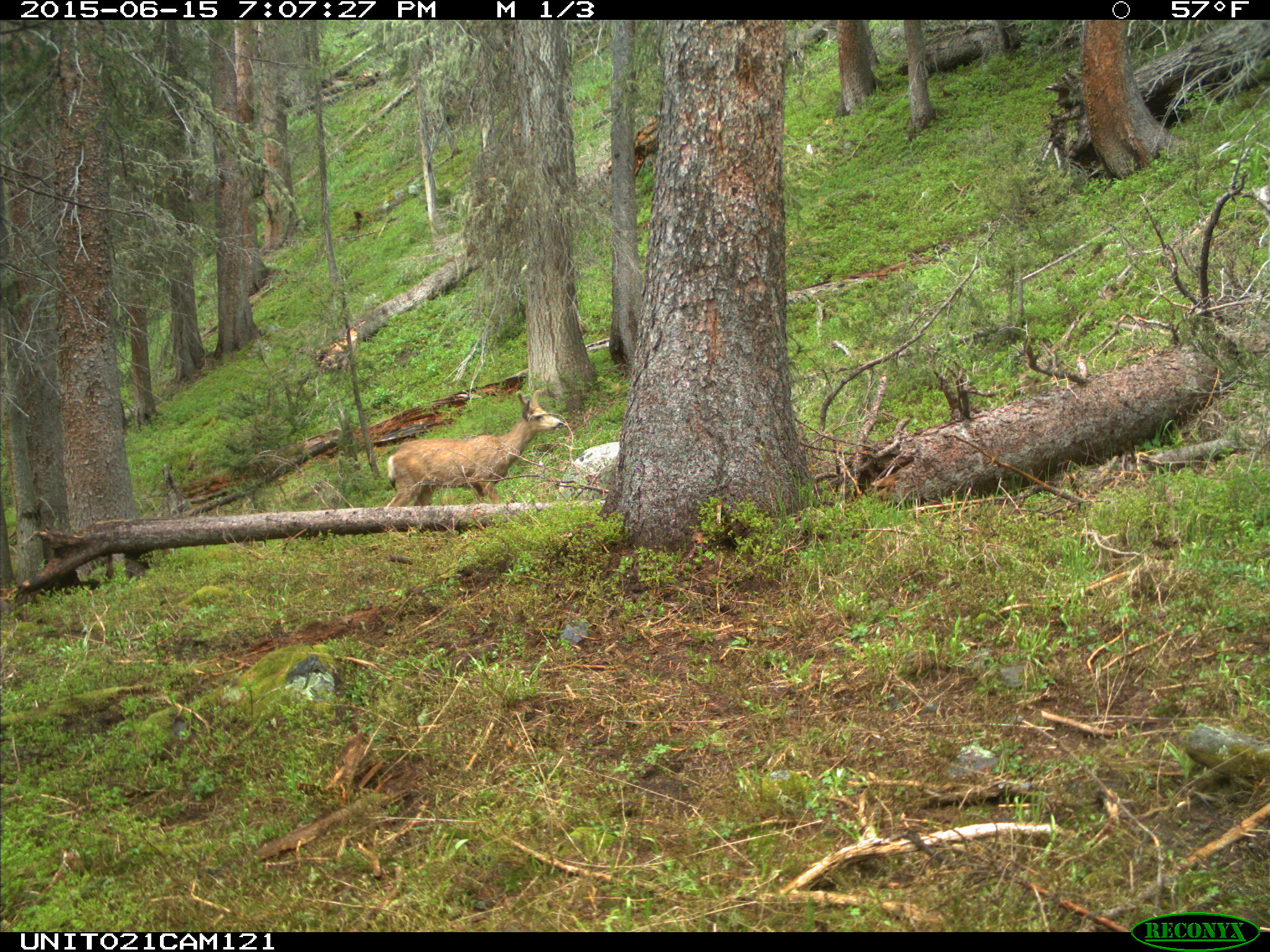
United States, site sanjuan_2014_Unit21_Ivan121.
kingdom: Animalia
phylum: Chordata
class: Mammalia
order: Artiodactyla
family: Cervidae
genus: Odocoileus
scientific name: Odocoileus hemionus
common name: mule deer